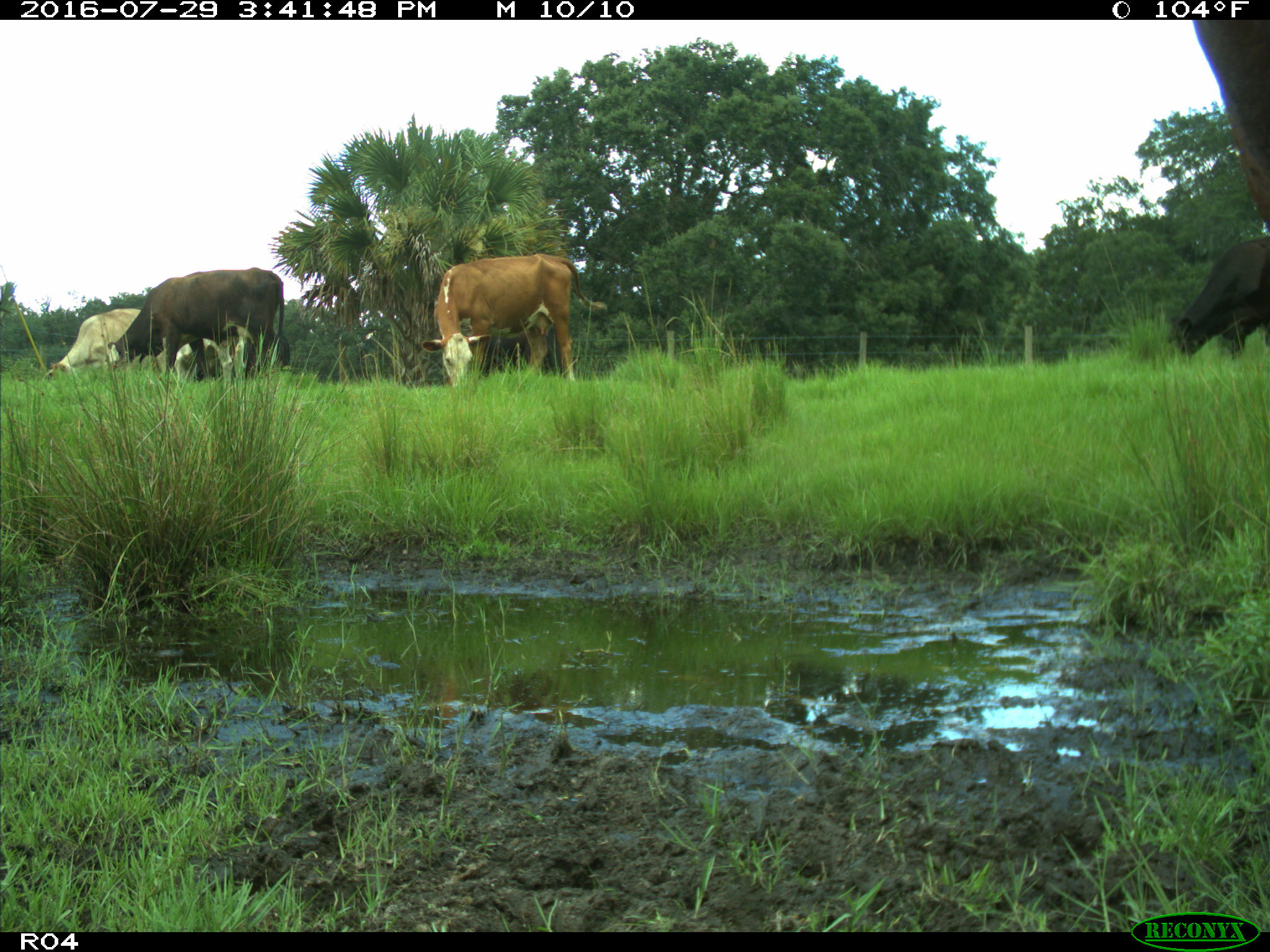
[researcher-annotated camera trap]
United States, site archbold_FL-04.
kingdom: Animalia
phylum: Chordata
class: Mammalia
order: Artiodactyla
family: Bovidae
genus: Bos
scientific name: Bos taurus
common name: domestic cow